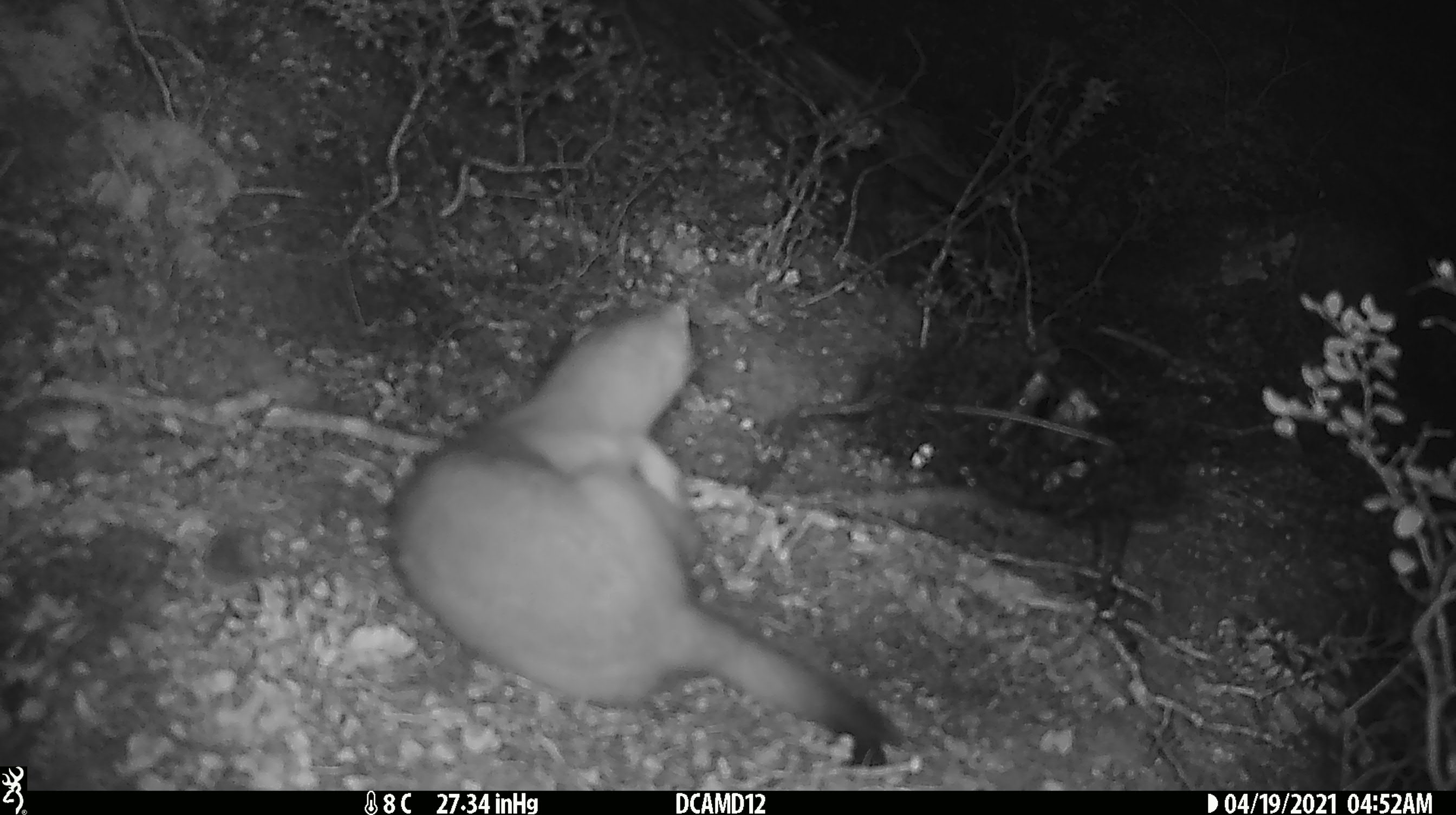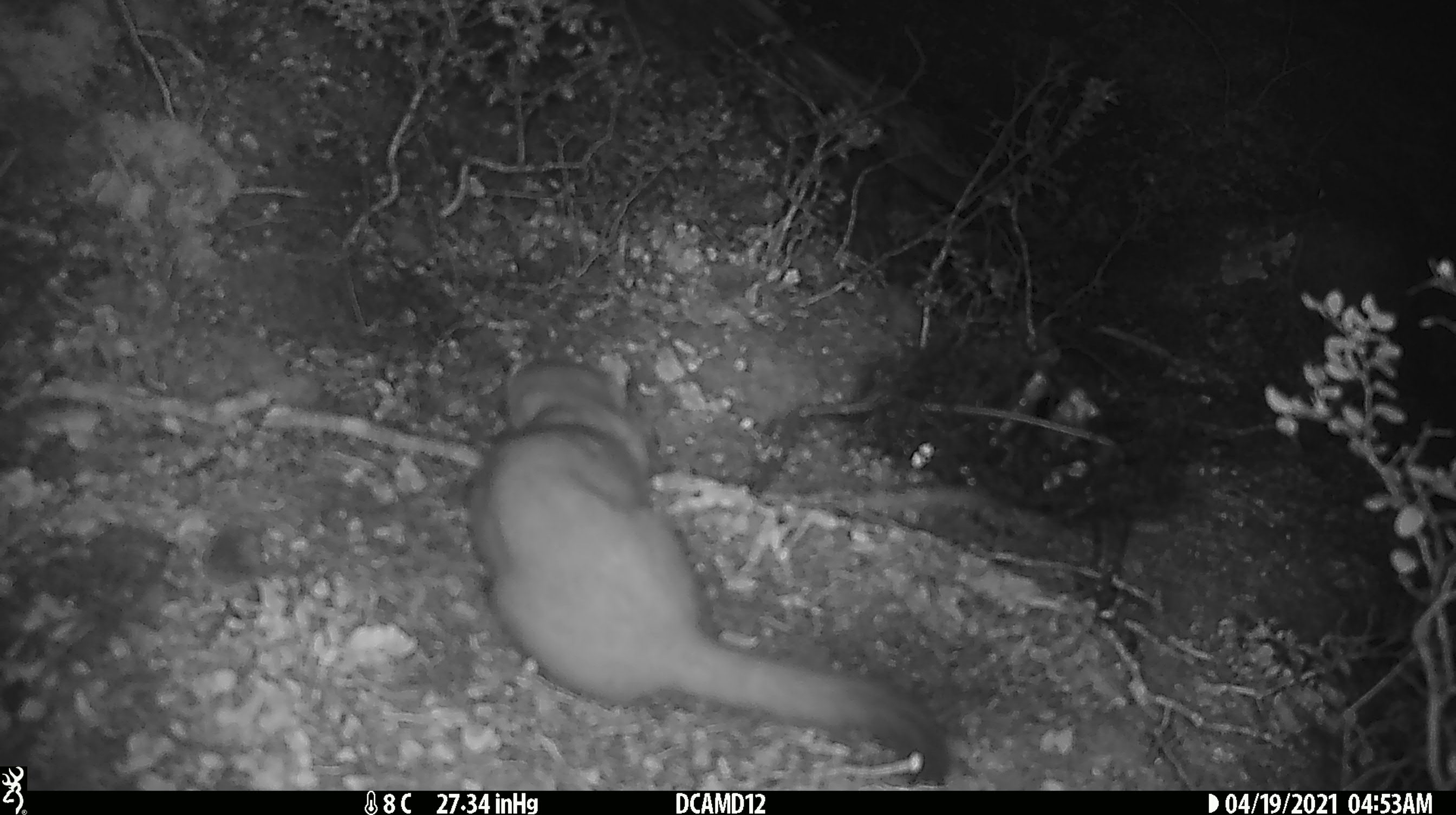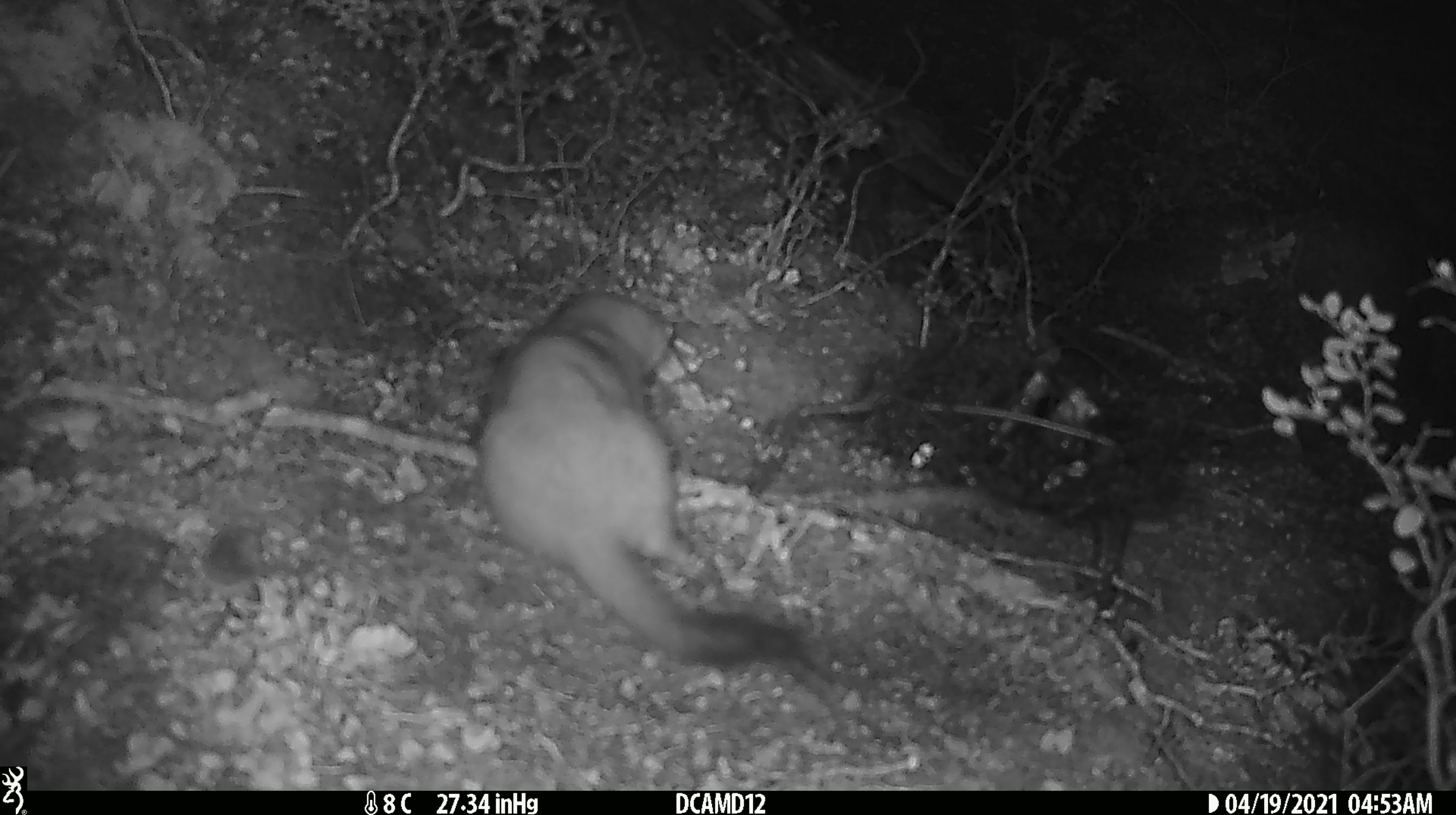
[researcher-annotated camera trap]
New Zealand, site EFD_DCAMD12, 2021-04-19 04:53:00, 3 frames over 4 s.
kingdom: Animalia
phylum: Chordata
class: Mammalia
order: Carnivora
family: Mustelidae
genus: Mustela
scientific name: Mustela erminea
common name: stoat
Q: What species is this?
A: Stoat (Mustela erminea).